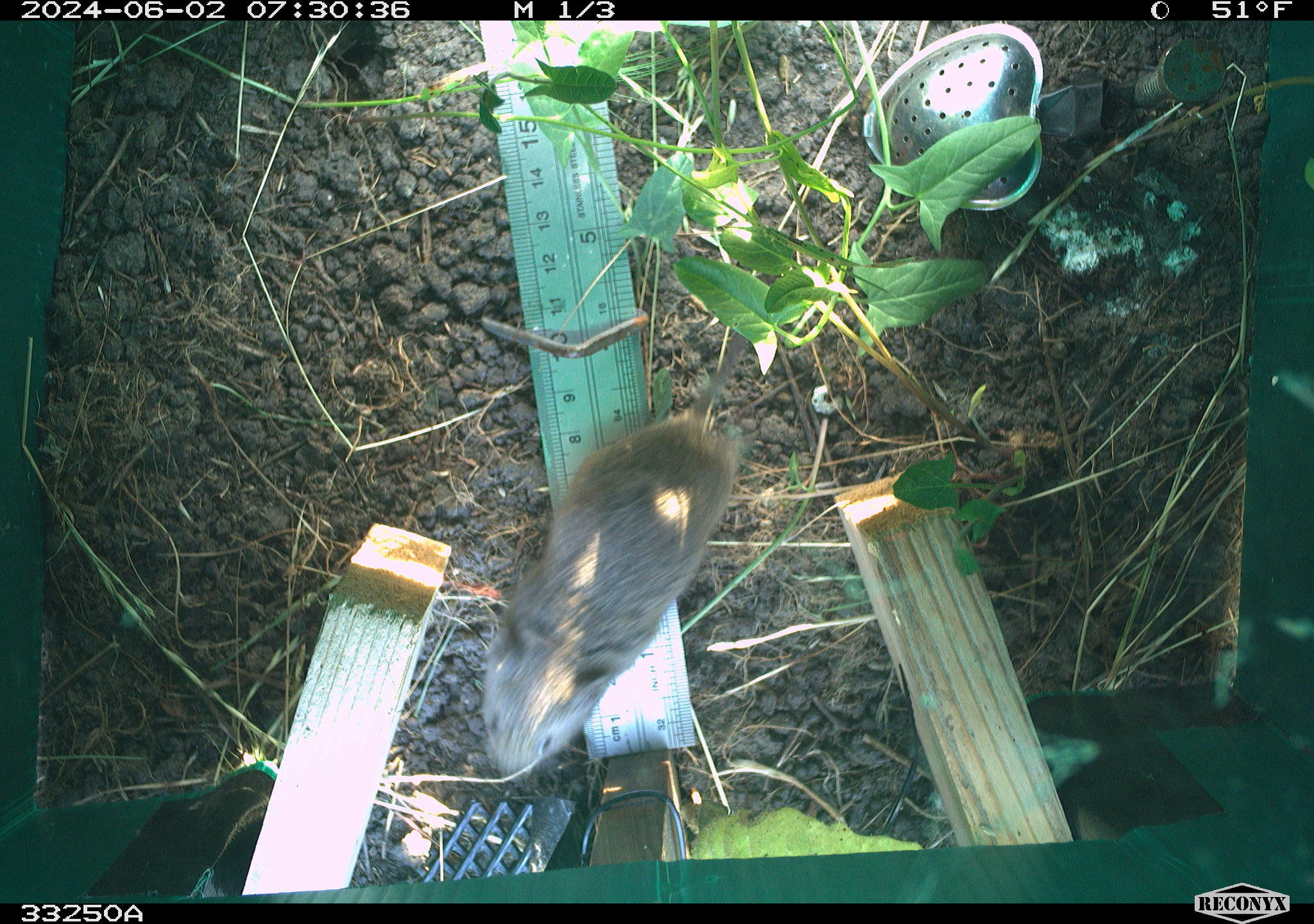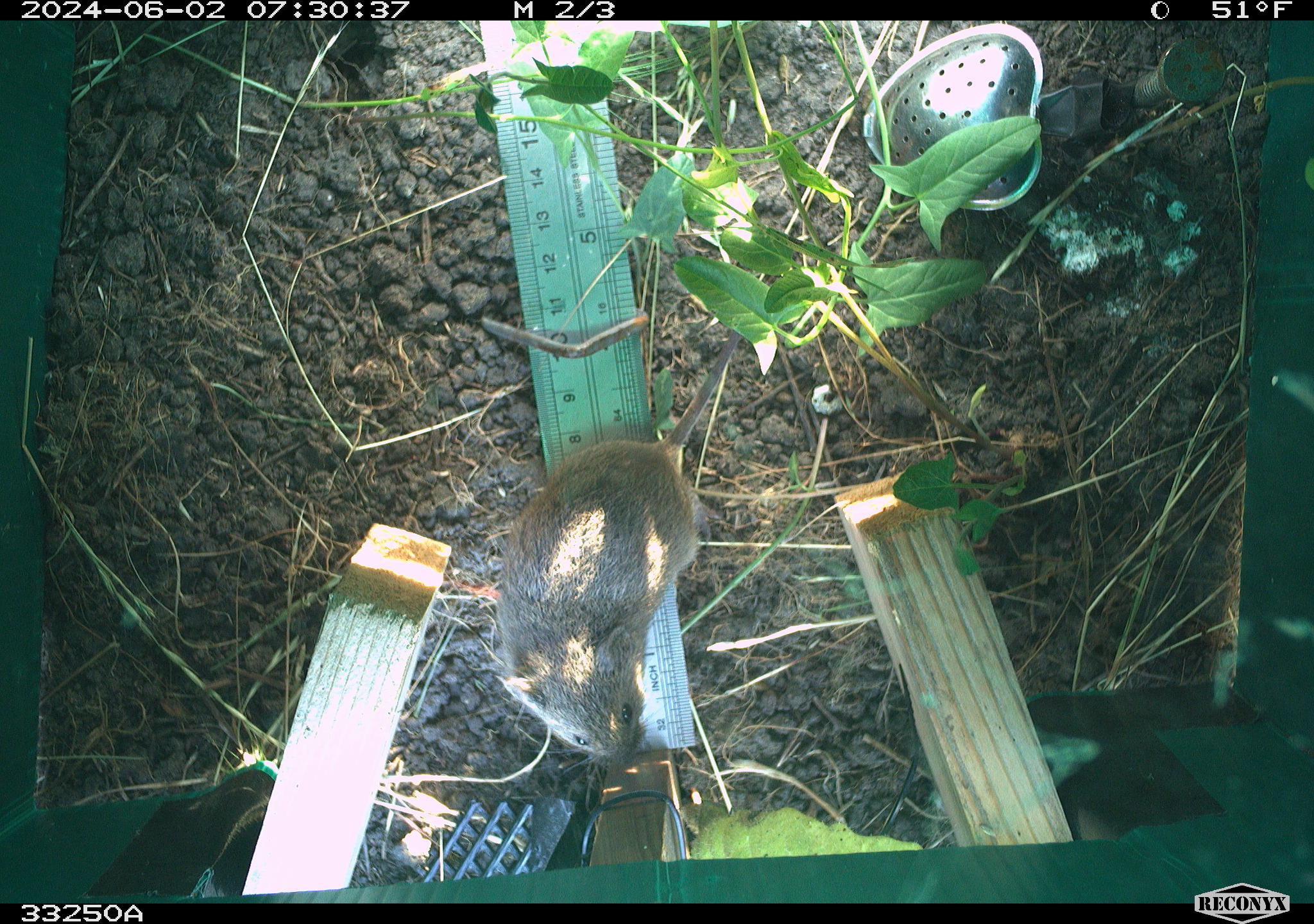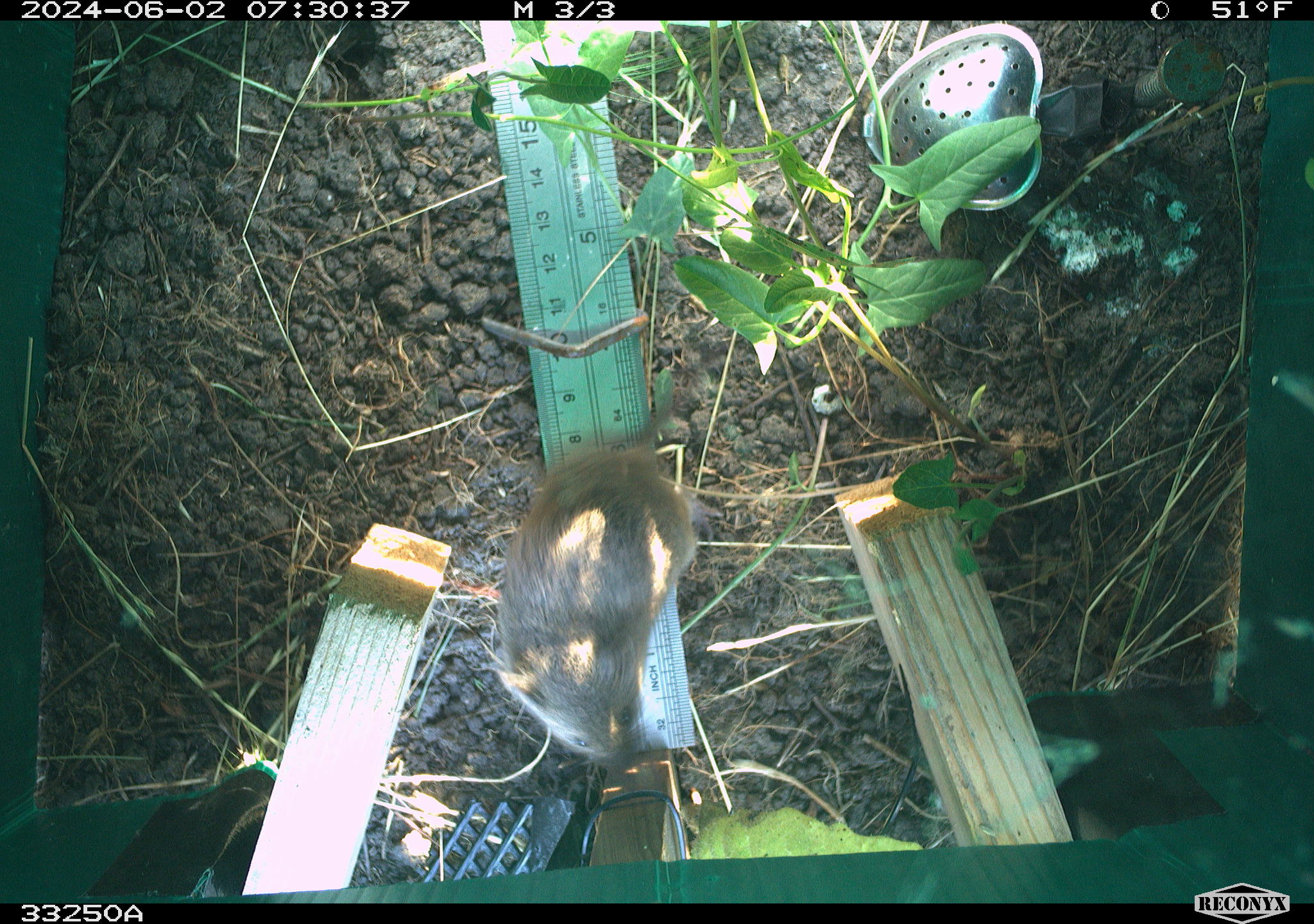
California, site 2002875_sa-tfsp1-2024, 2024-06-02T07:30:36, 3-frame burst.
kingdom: Animalia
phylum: Chordata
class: Mammalia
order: Rodentia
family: Cricetidae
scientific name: Arvicolinae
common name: voles, lemmings, and muskrats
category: arvicolinae subfamily